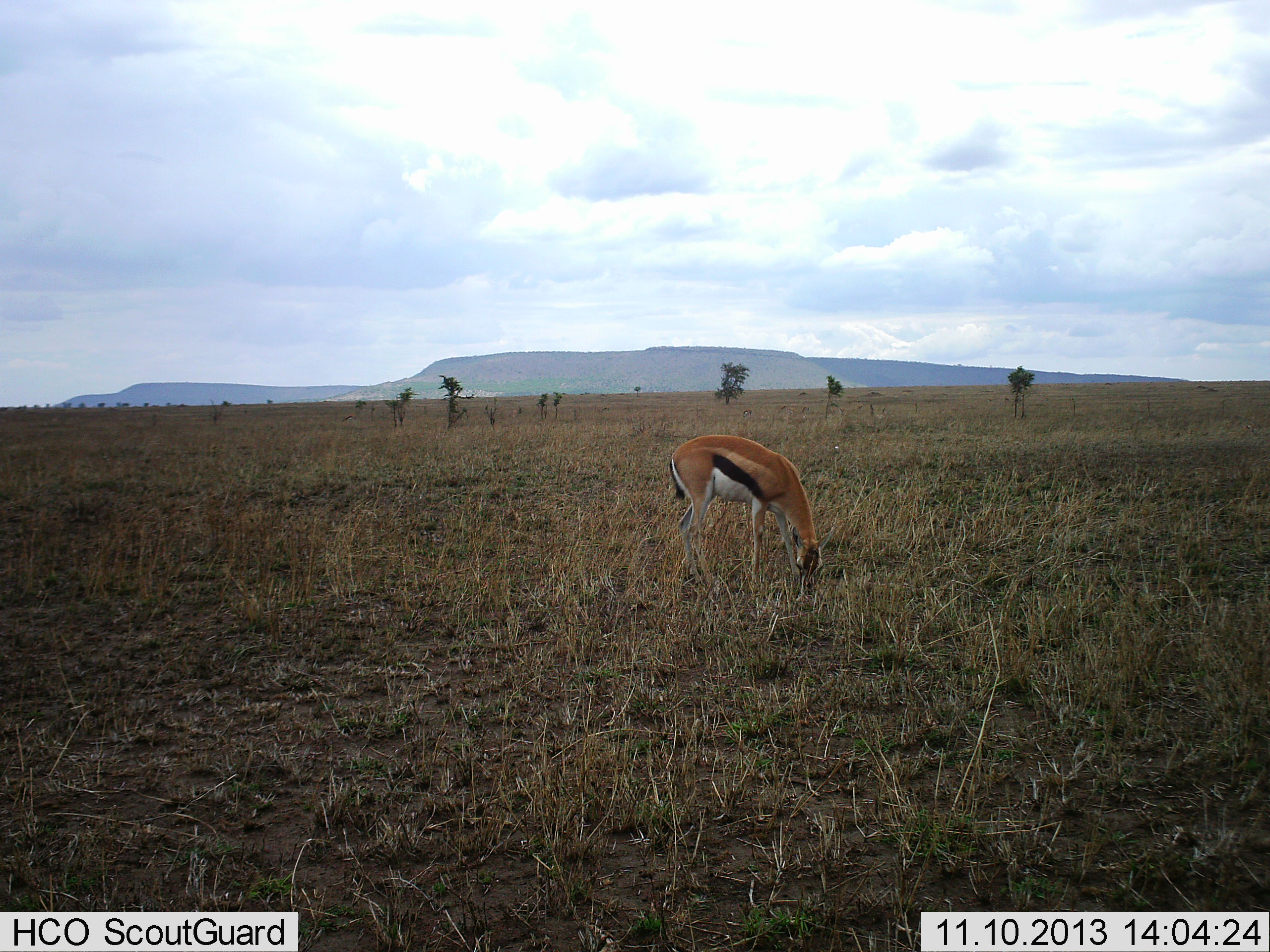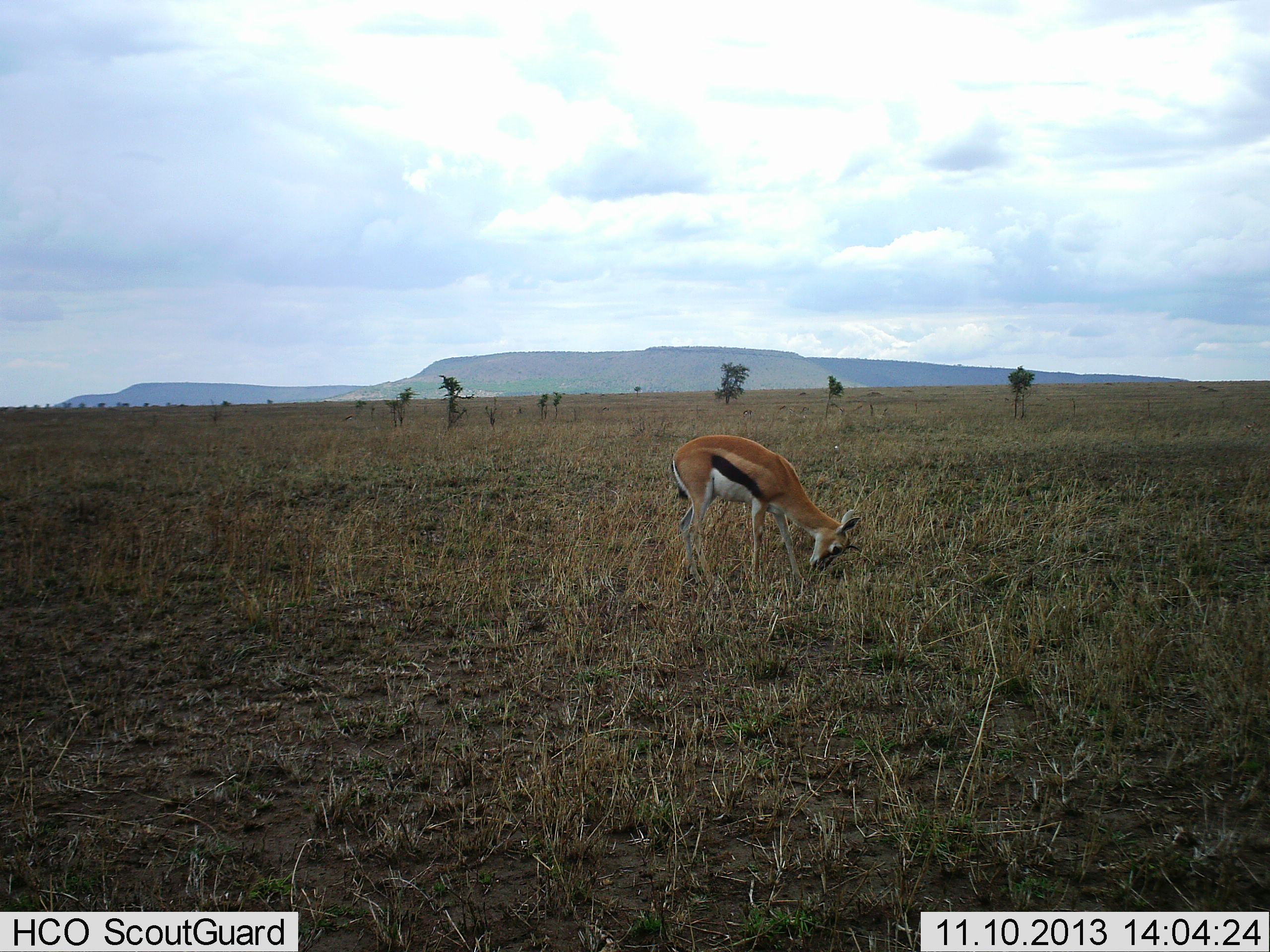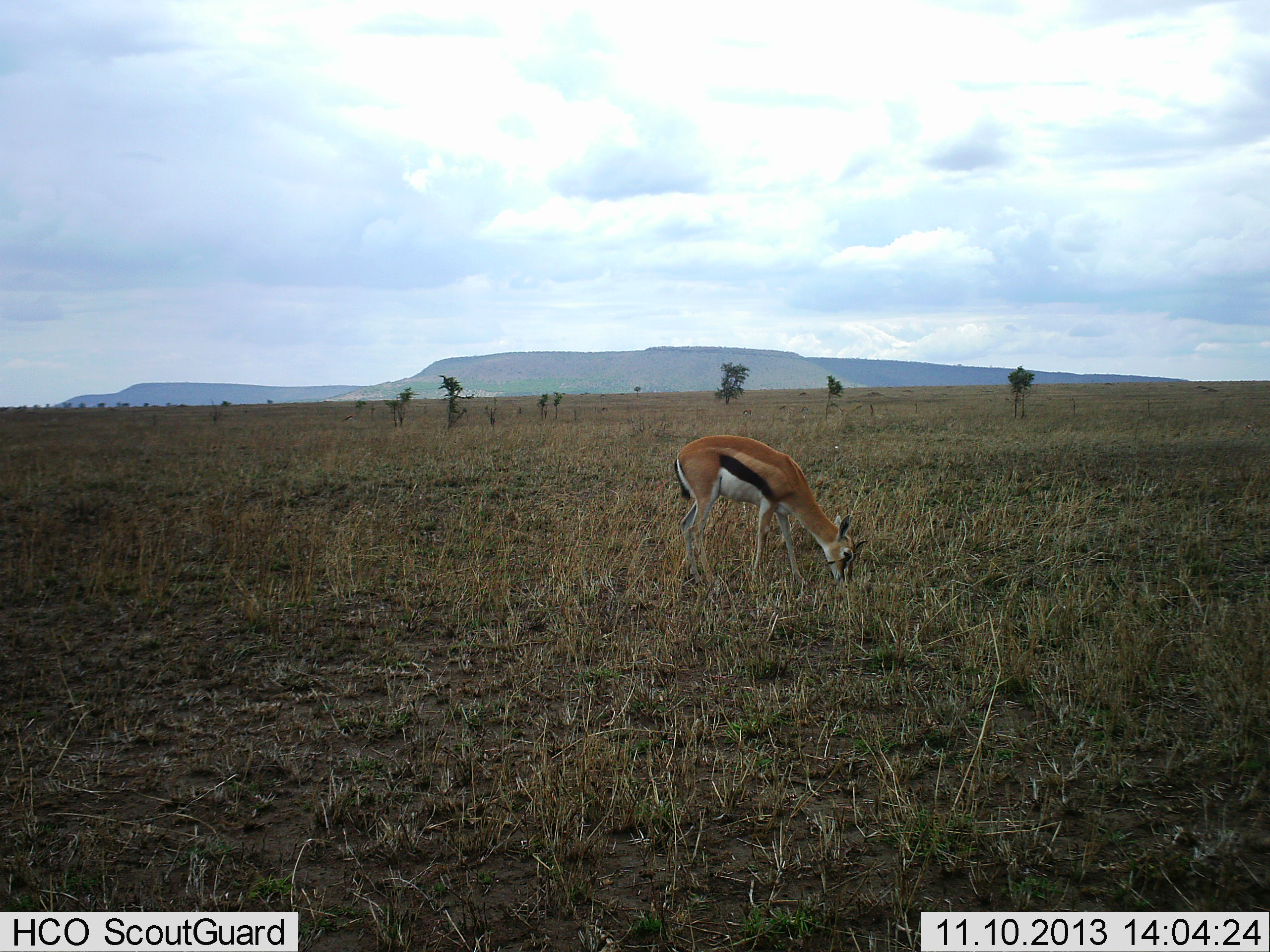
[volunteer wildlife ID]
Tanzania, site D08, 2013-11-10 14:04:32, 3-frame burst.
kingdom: Animalia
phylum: Chordata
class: Mammalia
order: Artiodactyla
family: Bovidae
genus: Eudorcas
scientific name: Eudorcas thomsonii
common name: thomson's gazelle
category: gazellethomsons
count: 1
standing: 45%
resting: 9%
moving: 0%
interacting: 0%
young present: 0%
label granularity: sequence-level